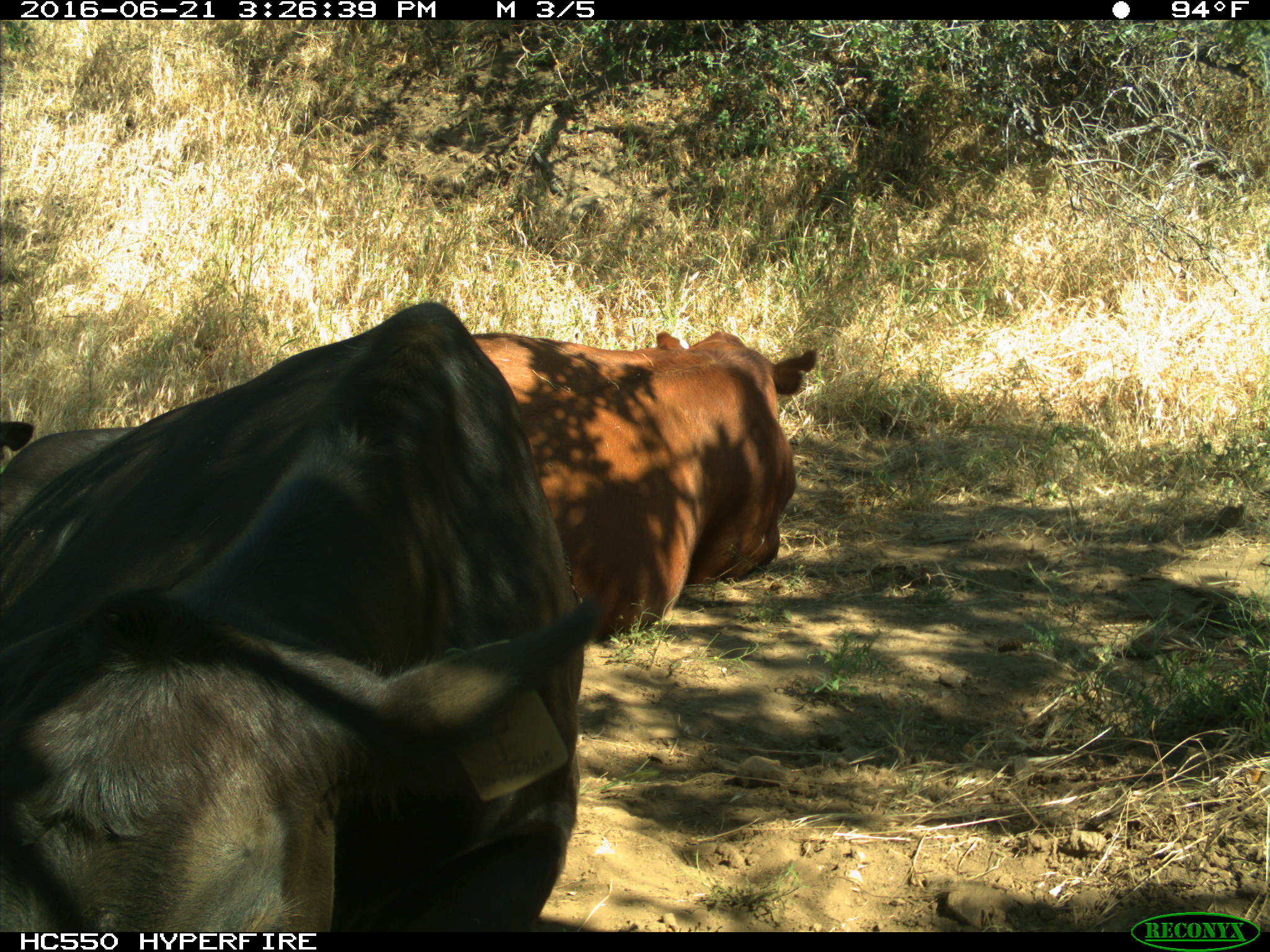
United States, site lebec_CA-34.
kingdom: Animalia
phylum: Chordata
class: Mammalia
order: Artiodactyla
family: Bovidae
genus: Bos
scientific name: Bos taurus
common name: domestic cow